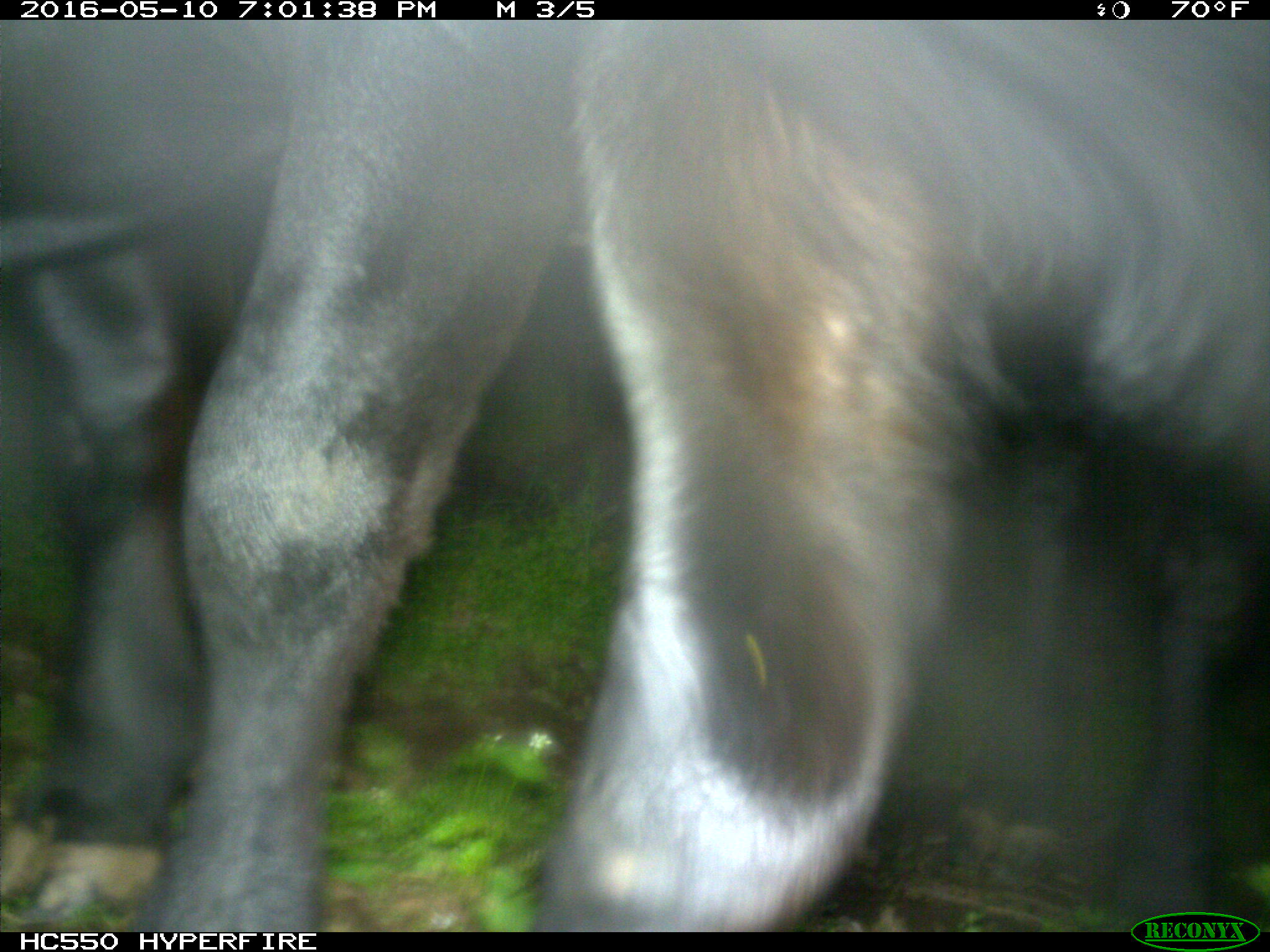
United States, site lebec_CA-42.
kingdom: Animalia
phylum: Chordata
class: Mammalia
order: Artiodactyla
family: Bovidae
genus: Bos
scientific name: Bos taurus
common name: domestic cow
Bos taurus (domestic cow).